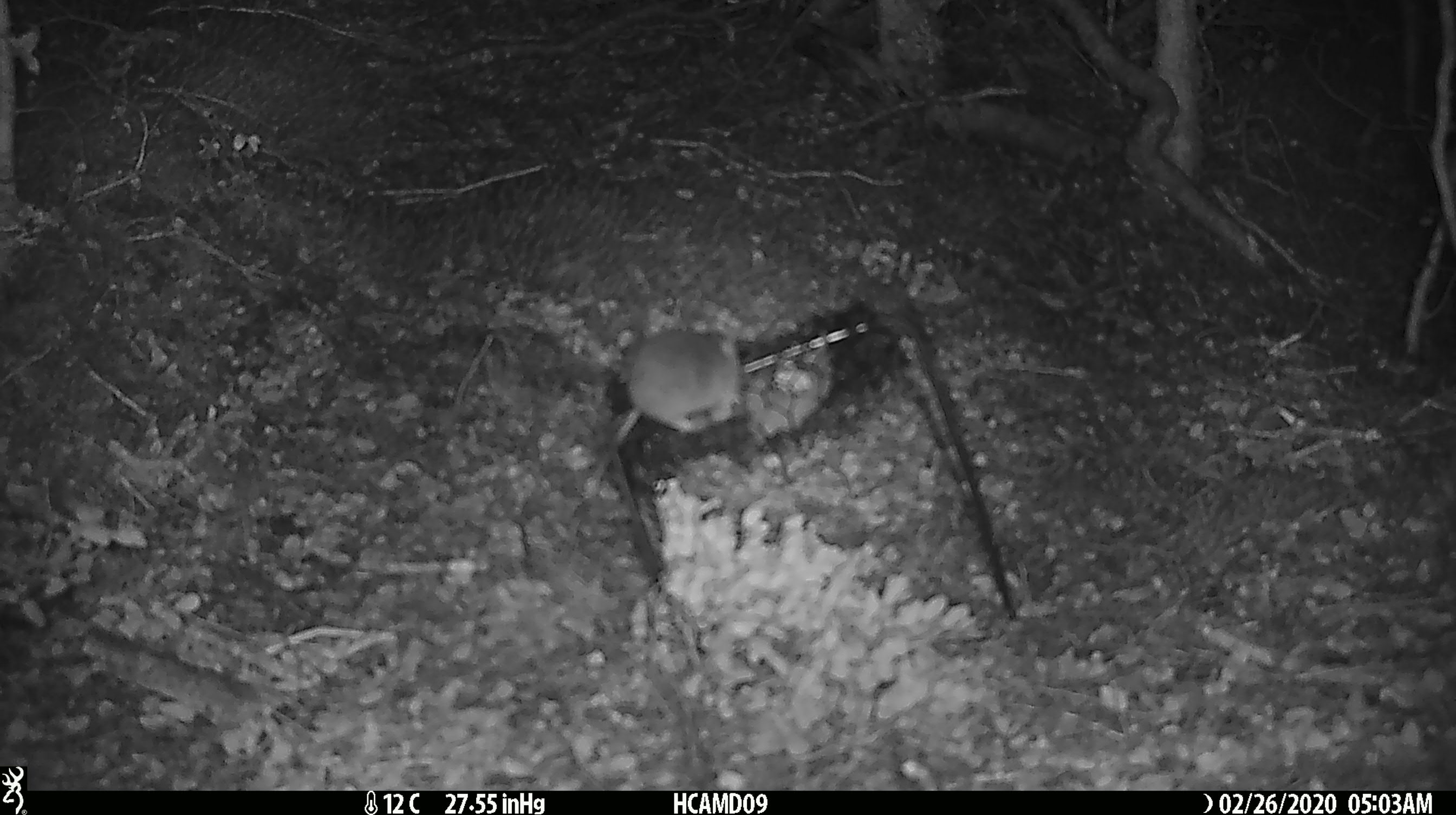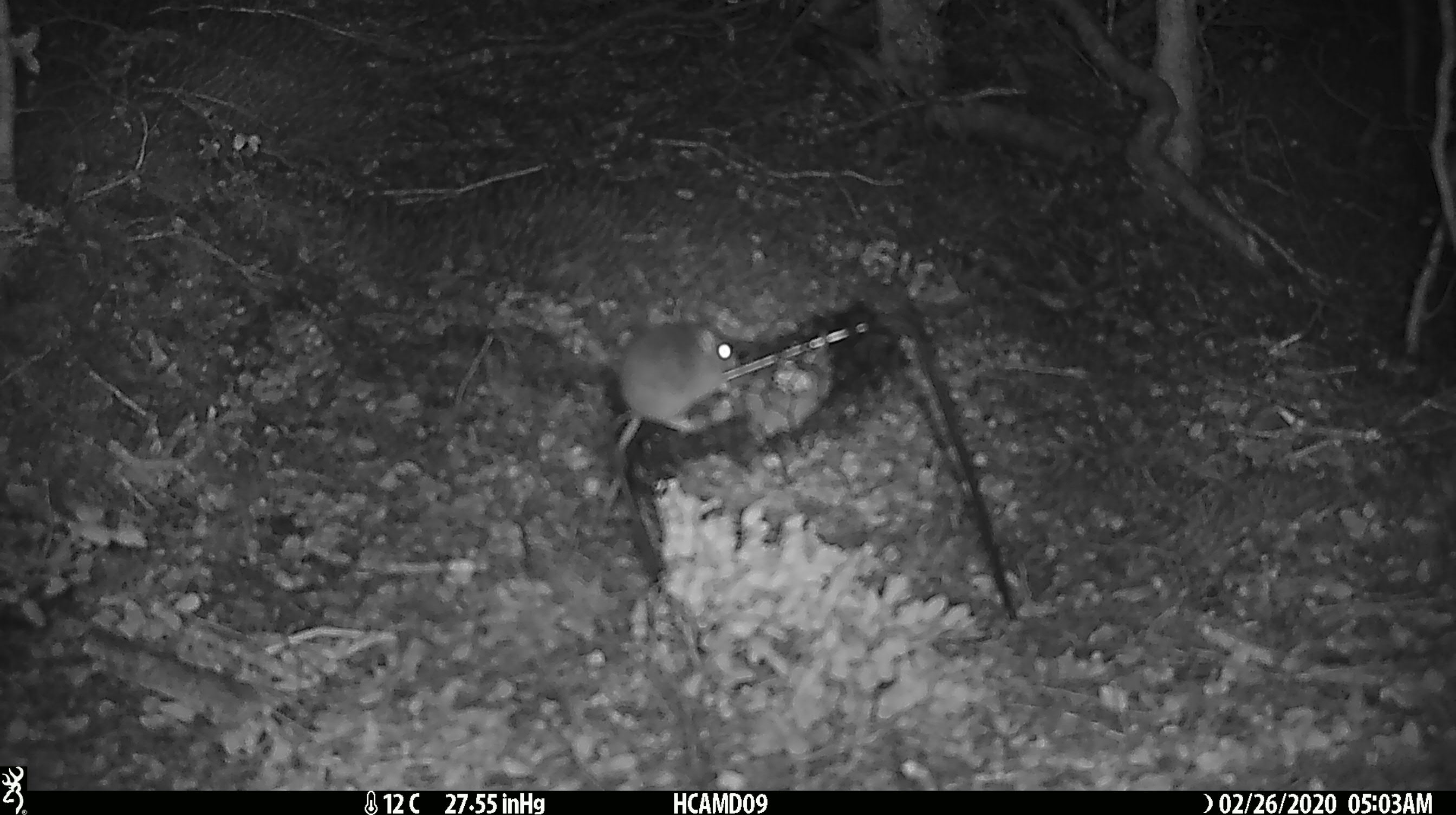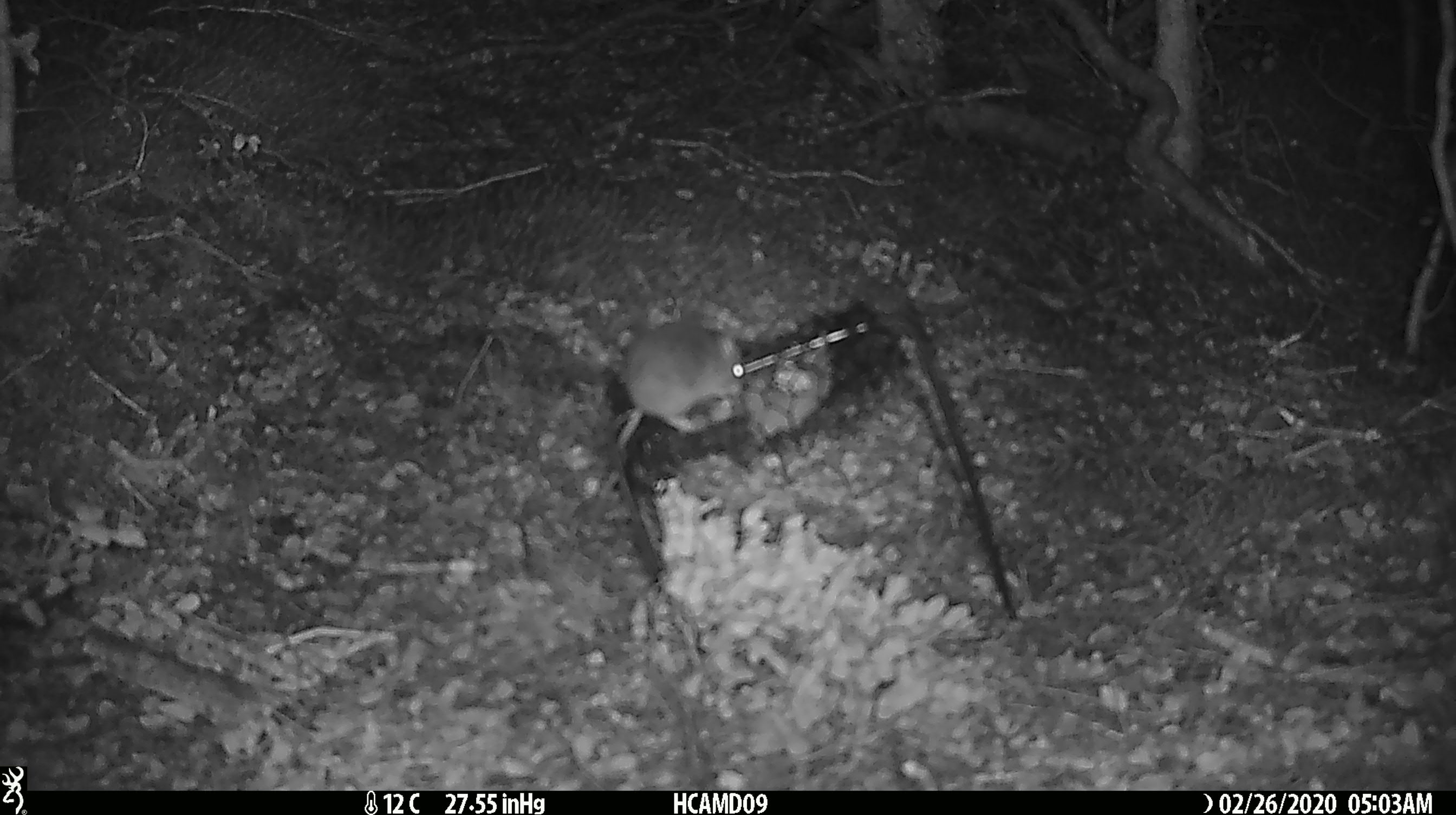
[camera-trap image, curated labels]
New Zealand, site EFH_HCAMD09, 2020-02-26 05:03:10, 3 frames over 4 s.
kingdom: Animalia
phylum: Chordata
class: Mammalia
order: Rodentia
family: Muridae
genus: Mus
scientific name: Mus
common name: mouse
Mouse (Mus).